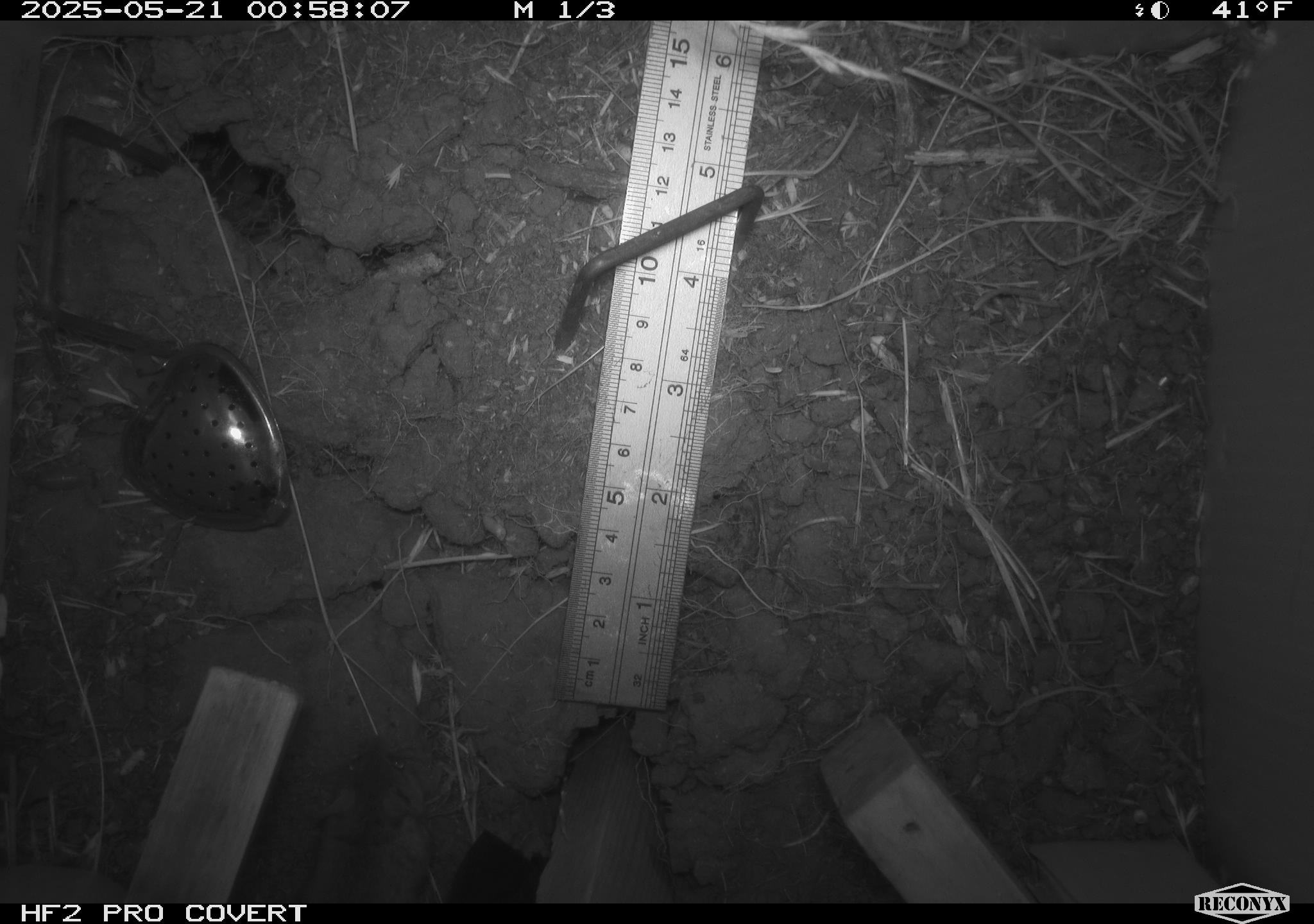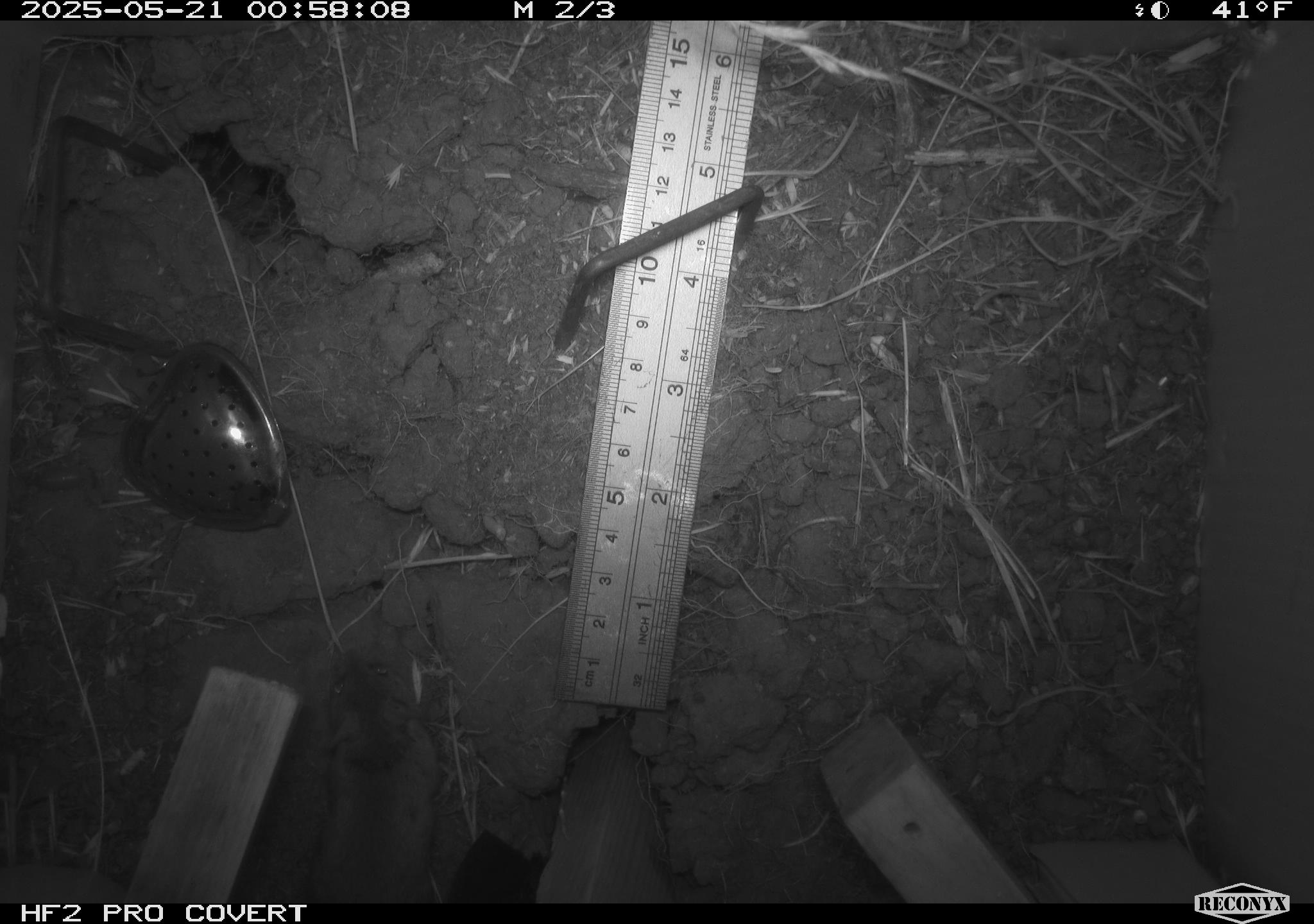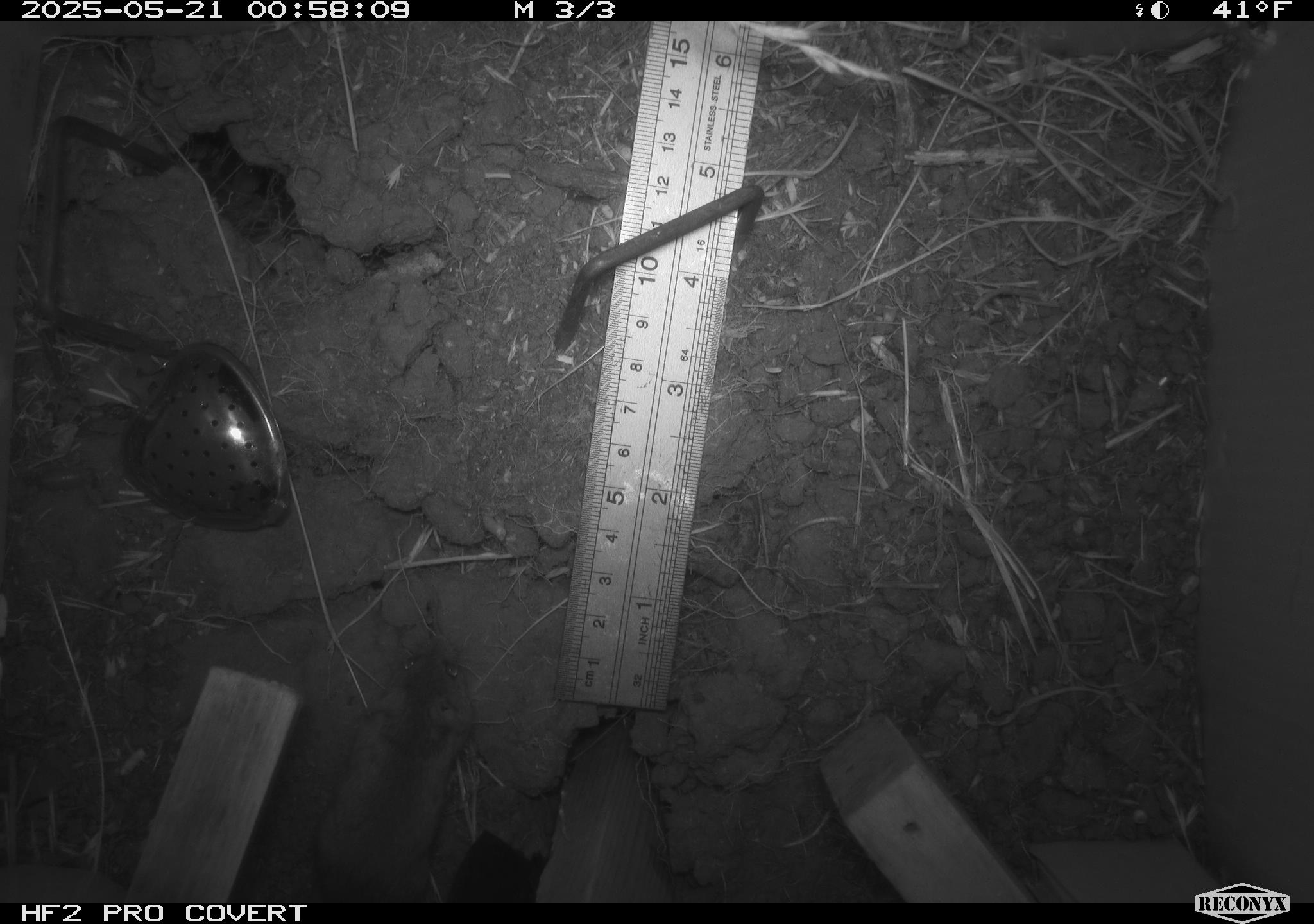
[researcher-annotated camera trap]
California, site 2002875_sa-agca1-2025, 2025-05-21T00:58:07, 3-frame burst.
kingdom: Animalia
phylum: Chordata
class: Mammalia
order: Rodentia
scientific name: Rodentia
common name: mouse species